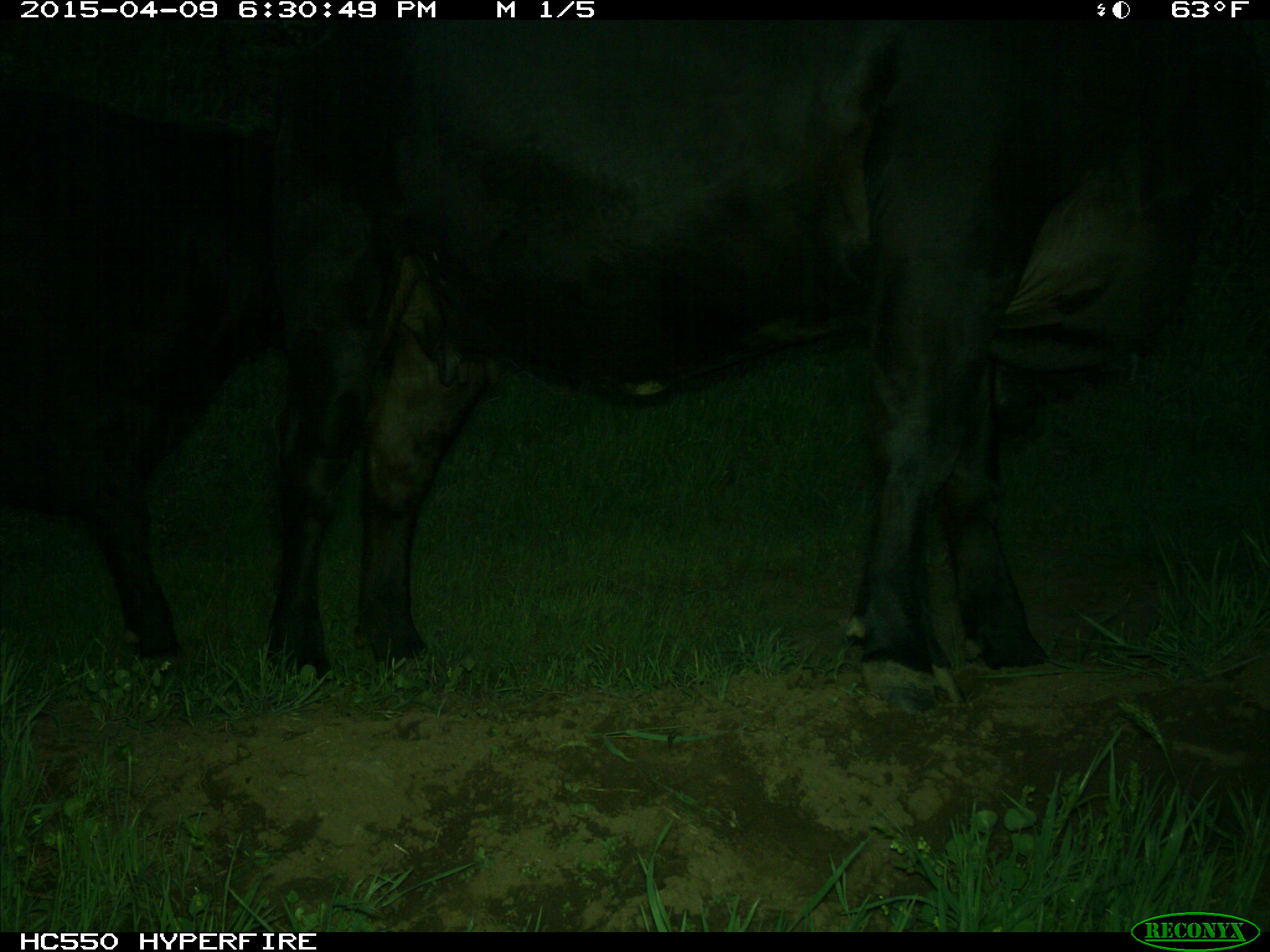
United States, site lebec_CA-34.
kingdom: Animalia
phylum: Chordata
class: Mammalia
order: Artiodactyla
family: Bovidae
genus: Bos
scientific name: Bos taurus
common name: domestic cow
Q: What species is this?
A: Bos taurus (domestic cow).